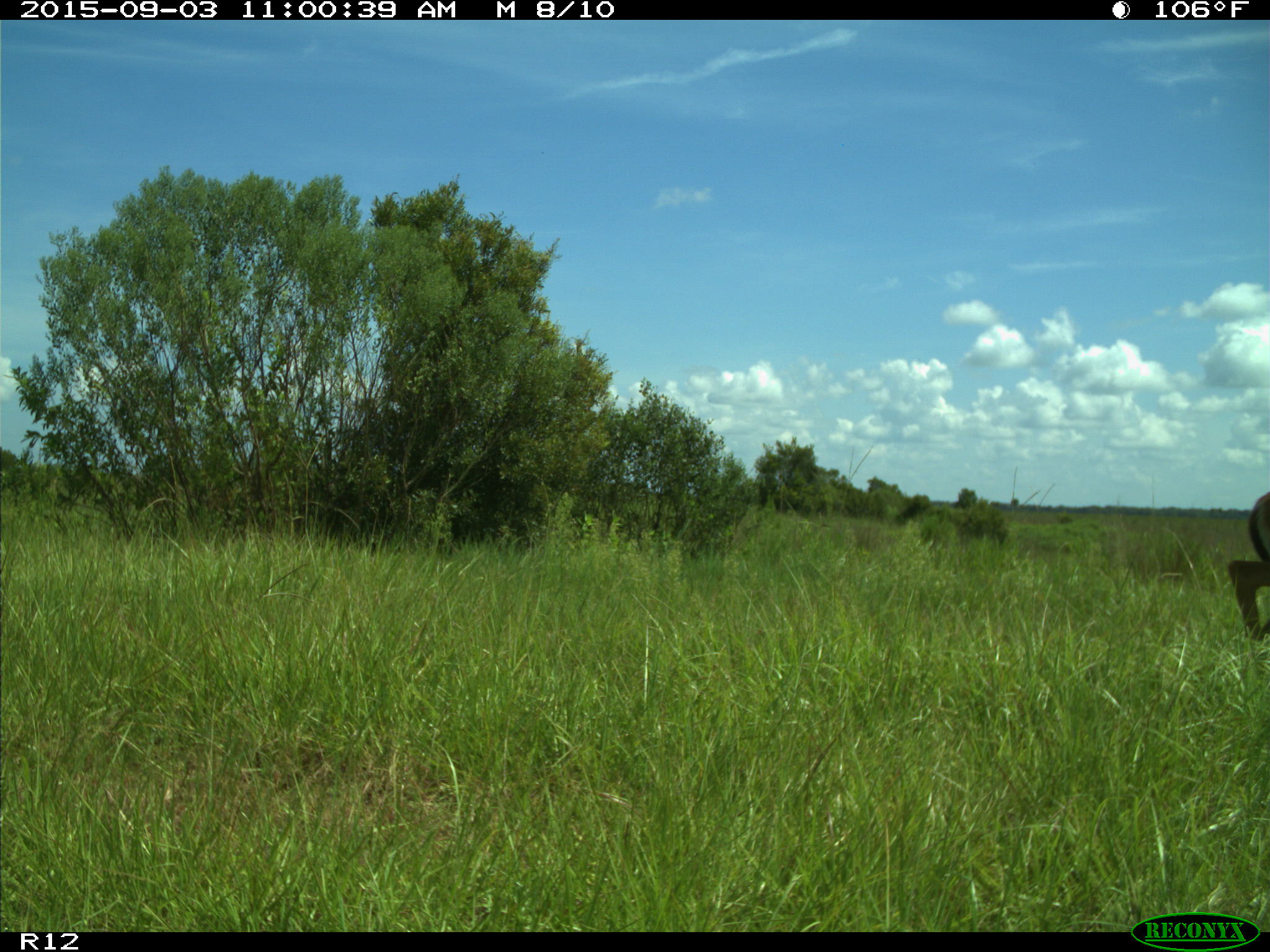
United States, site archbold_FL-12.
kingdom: Animalia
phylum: Chordata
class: Mammalia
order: Artiodactyla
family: Cervidae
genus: Odocoileus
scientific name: Odocoileus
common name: deer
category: unidentified deer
Unidentified deer (deer) (Odocoileus).